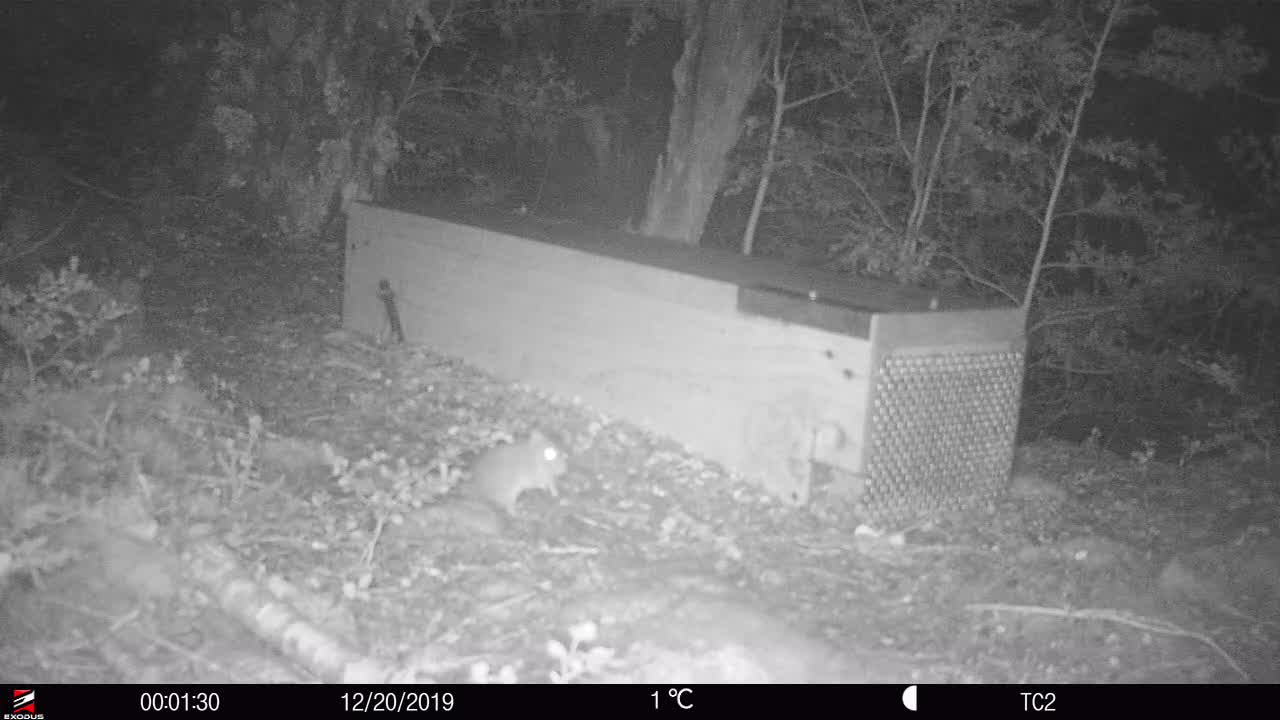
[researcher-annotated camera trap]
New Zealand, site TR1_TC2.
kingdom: Animalia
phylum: Chordata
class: Mammalia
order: Rodentia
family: Muridae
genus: Rattus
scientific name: Rattus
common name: rat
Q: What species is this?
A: Rat (Rattus).